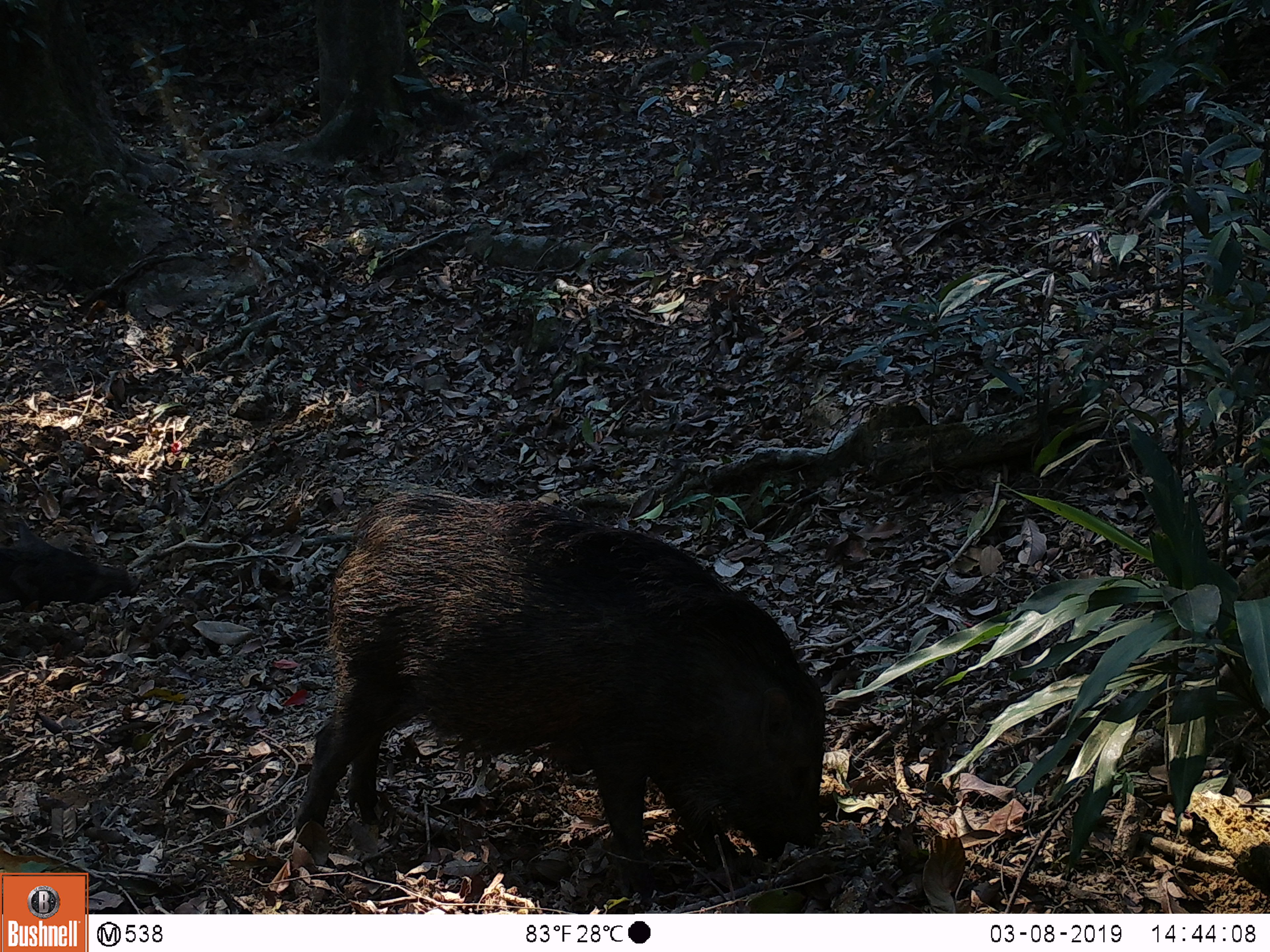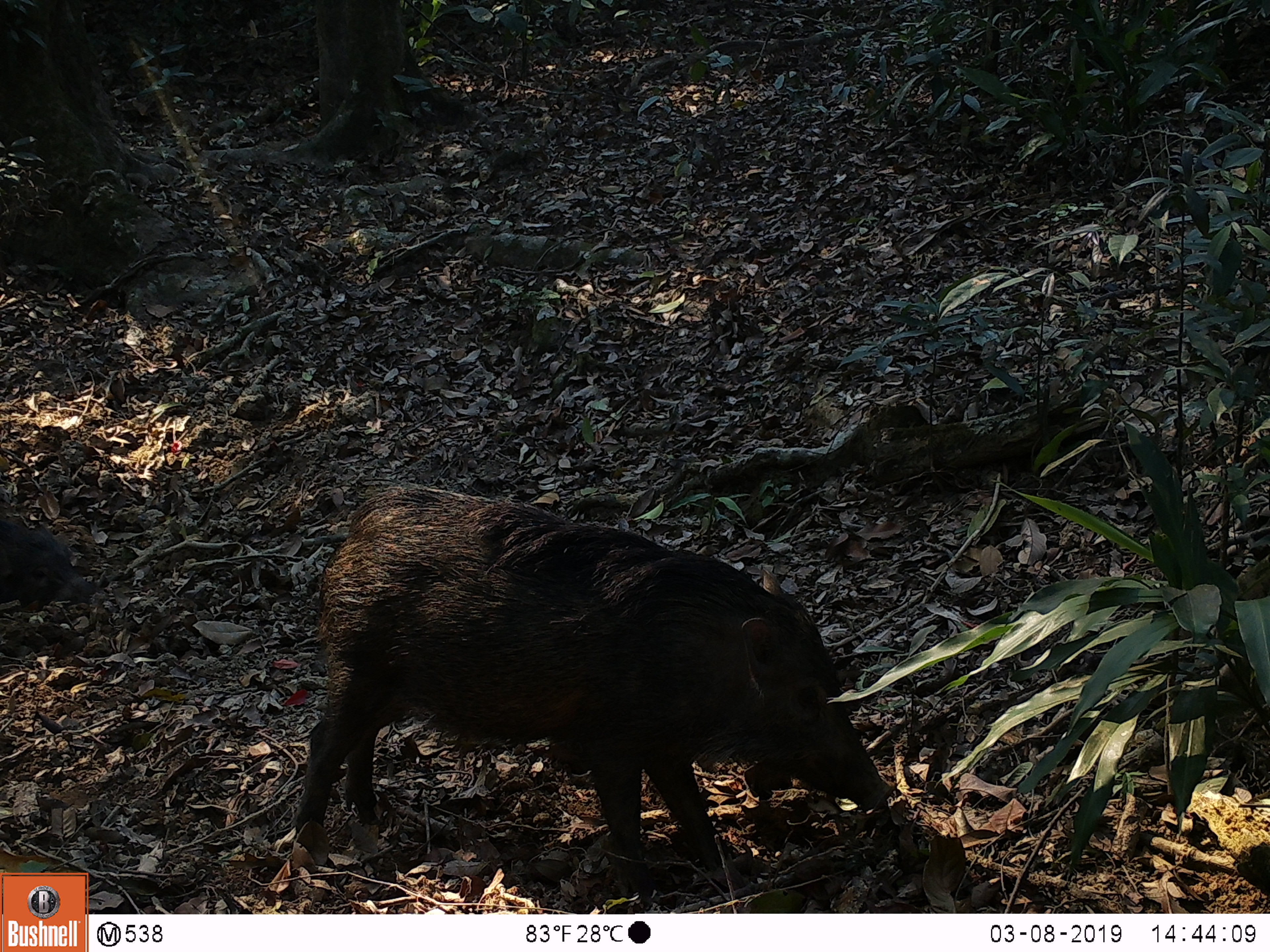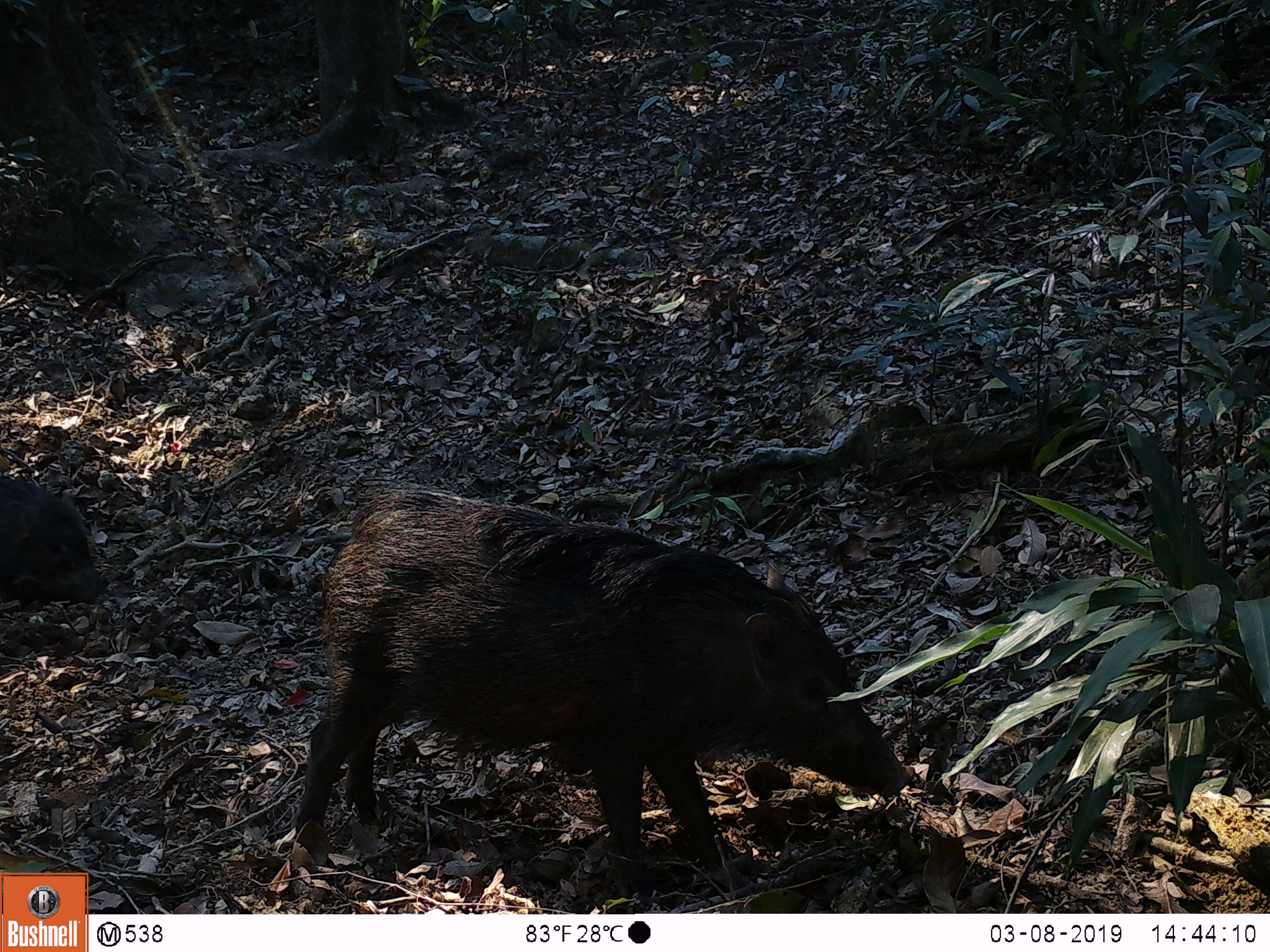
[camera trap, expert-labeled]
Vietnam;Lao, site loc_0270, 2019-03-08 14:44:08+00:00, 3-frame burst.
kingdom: Animalia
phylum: Chordata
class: Mammalia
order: Artiodactyla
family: Suidae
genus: Sus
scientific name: Sus scrofa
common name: eurasian wild pig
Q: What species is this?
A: Eurasian wild pig (Sus scrofa).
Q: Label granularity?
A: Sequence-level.